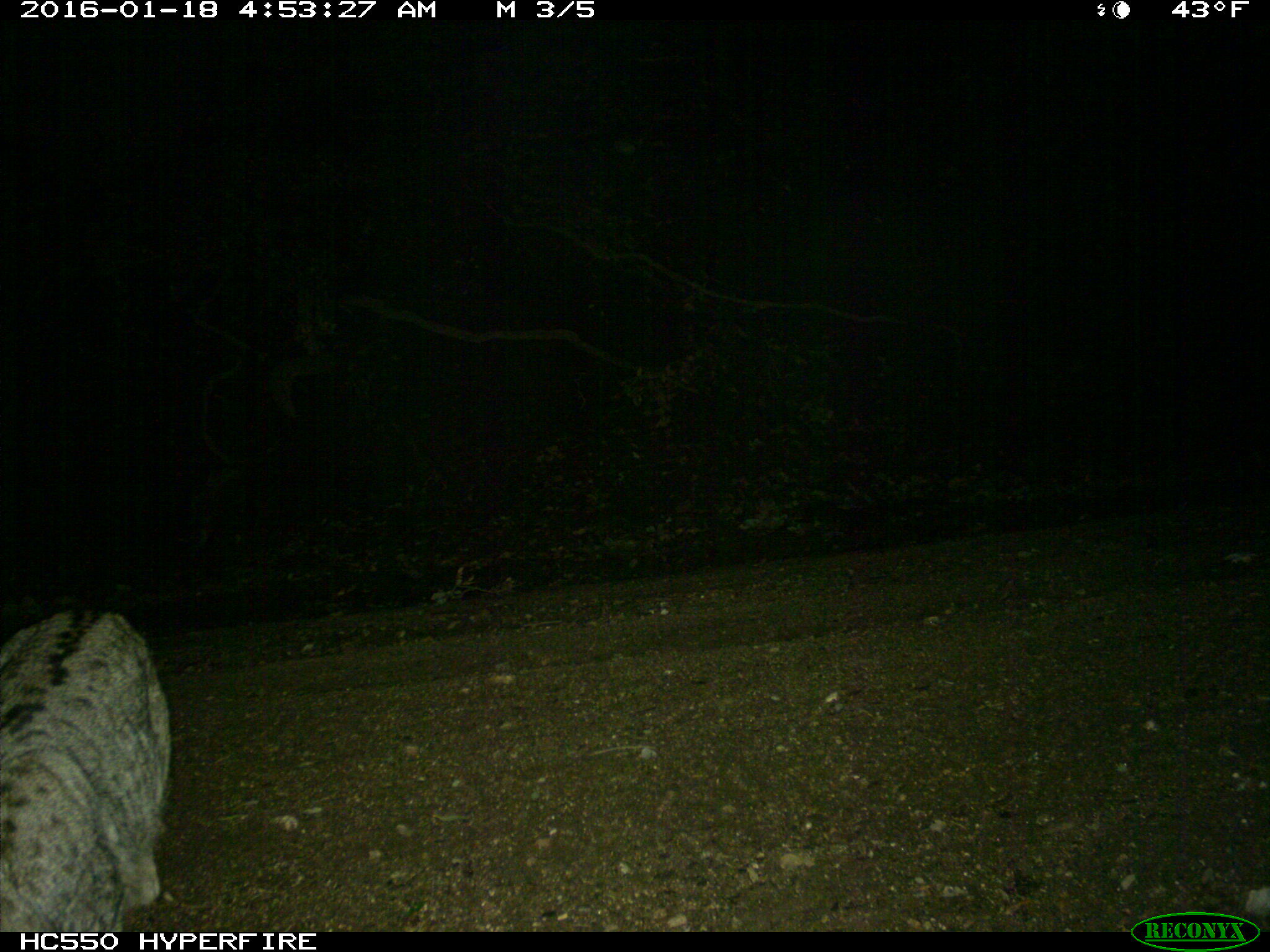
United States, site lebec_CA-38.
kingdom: Animalia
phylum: Chordata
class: Mammalia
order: Carnivora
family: Felidae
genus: Lynx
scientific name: Lynx rufus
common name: bobcat